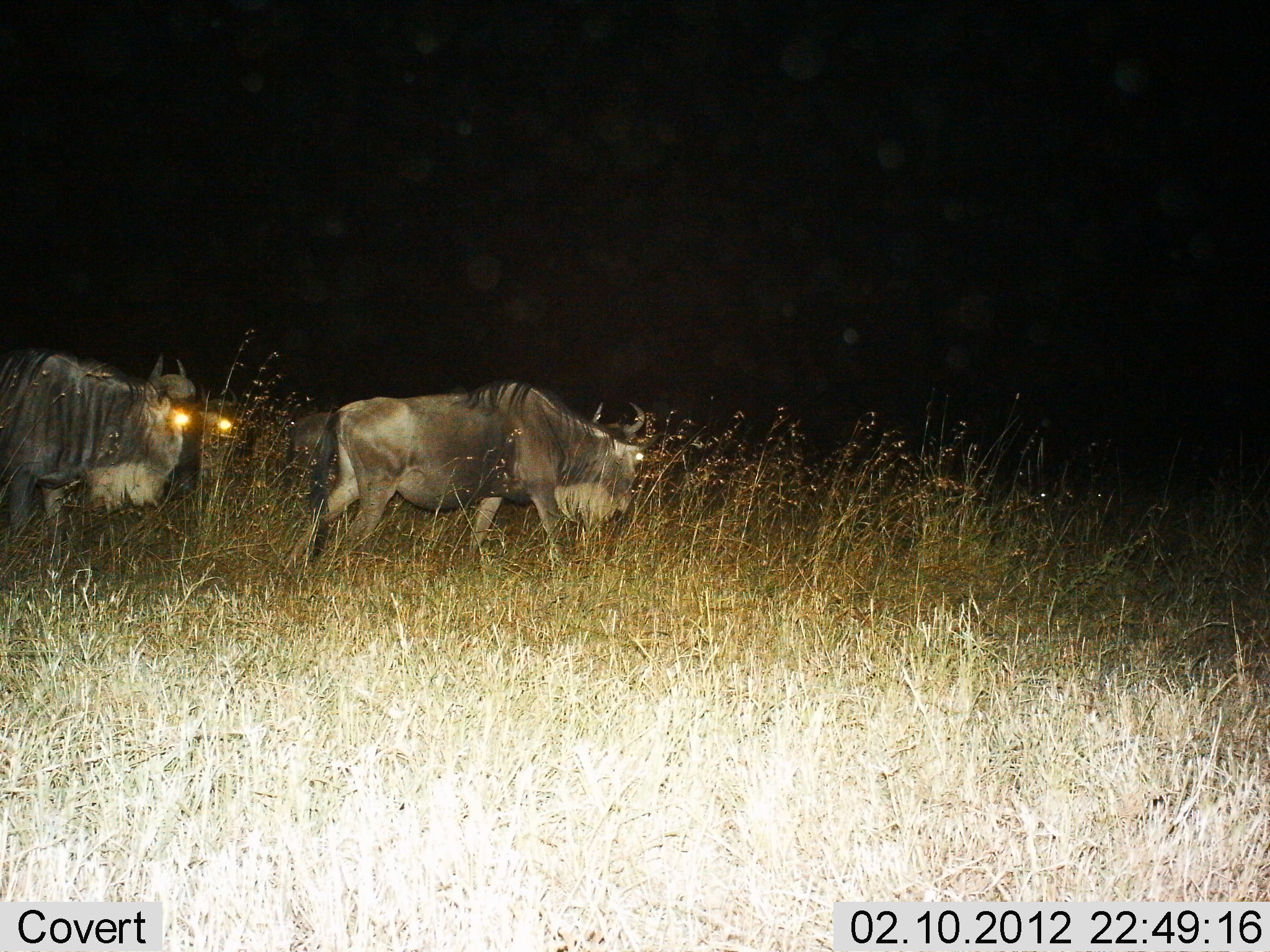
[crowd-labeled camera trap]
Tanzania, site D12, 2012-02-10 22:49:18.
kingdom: Animalia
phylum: Chordata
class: Mammalia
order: Artiodactyla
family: Bovidae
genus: Connochaetes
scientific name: Connochaetes taurinus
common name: blue wildebeest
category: wildebeest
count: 3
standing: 22%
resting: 6%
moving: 89%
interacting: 0%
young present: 0%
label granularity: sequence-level